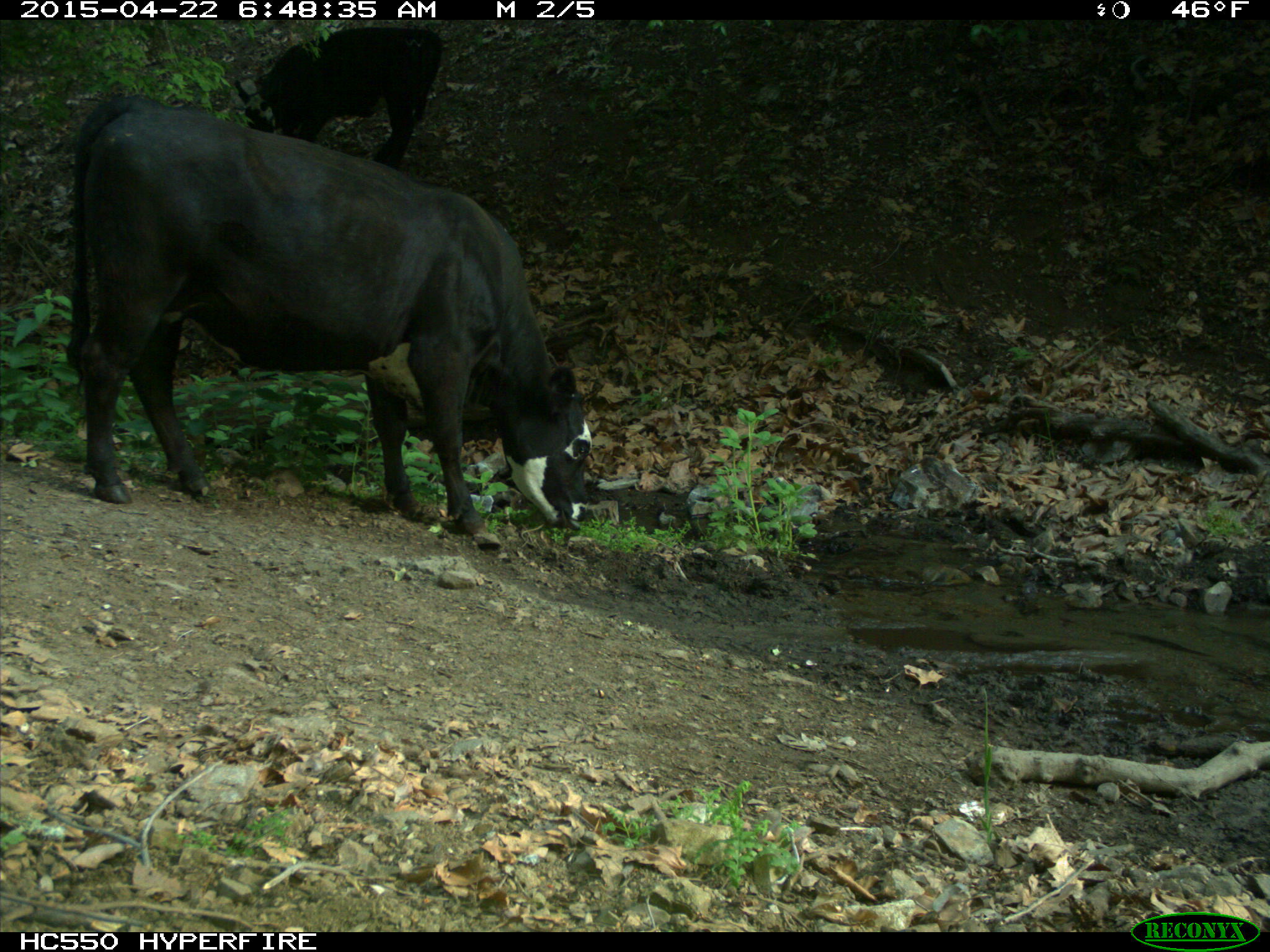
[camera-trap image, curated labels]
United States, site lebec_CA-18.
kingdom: Animalia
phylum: Chordata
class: Mammalia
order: Artiodactyla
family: Bovidae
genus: Bos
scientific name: Bos taurus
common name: domestic cow